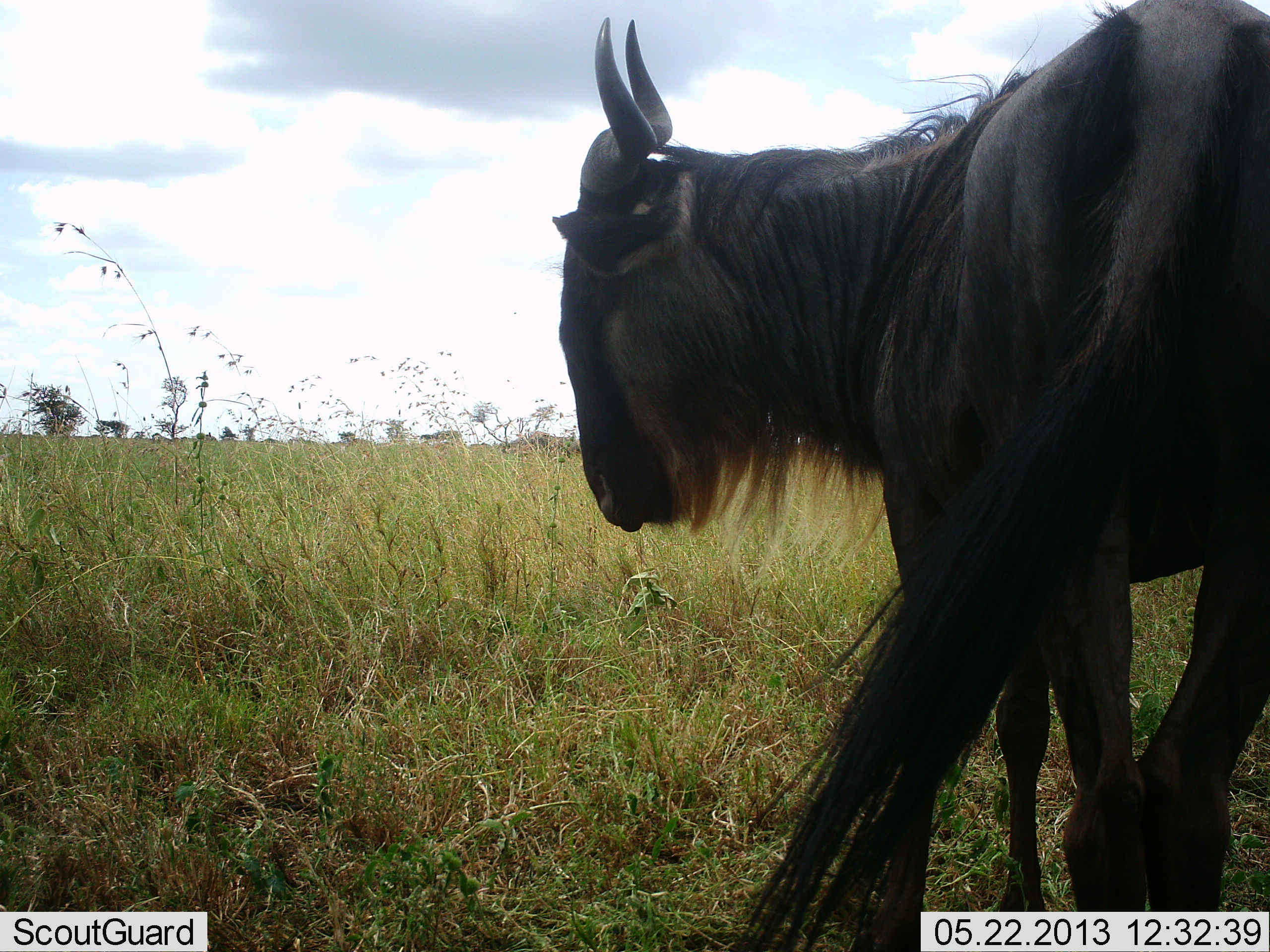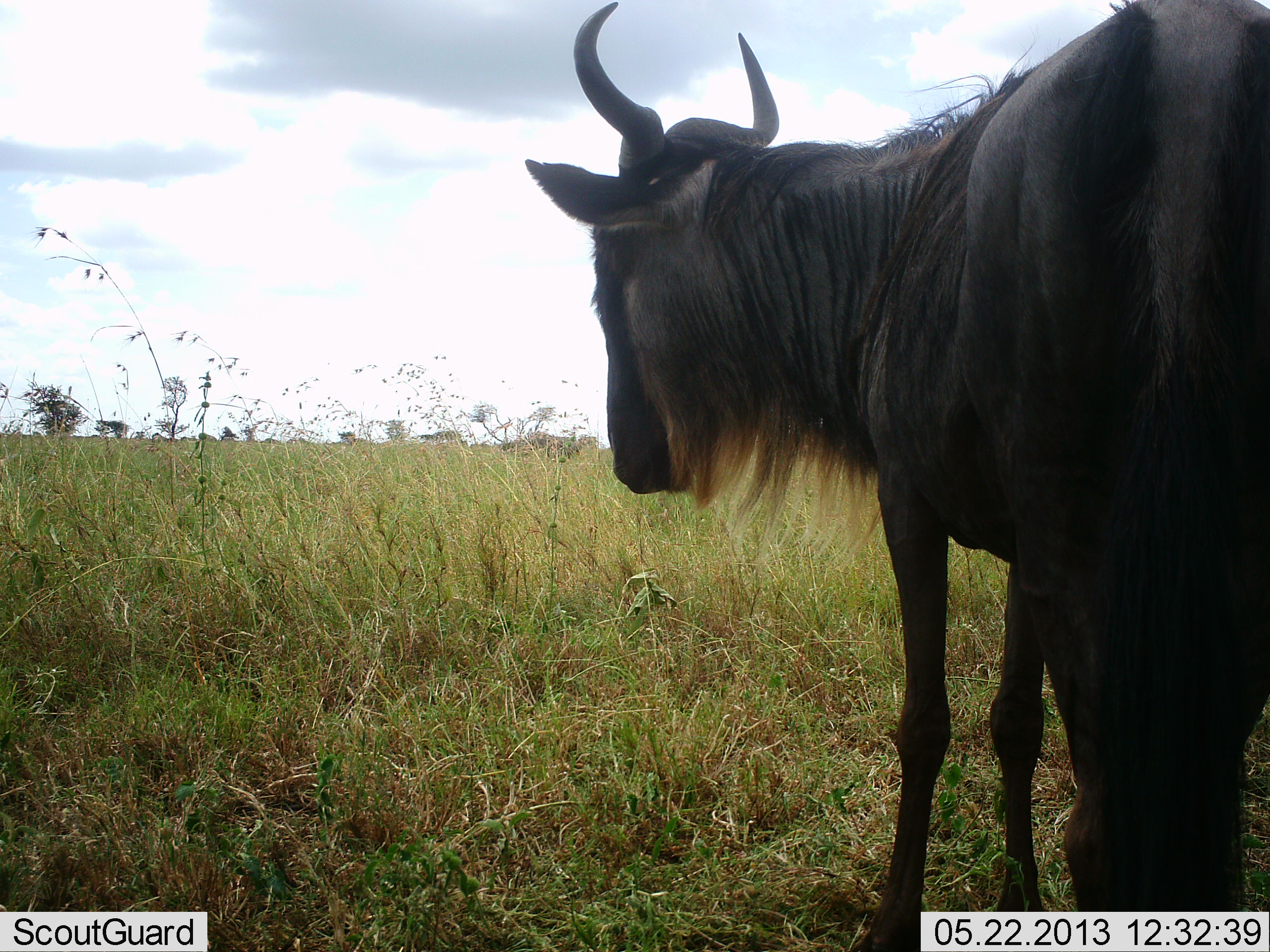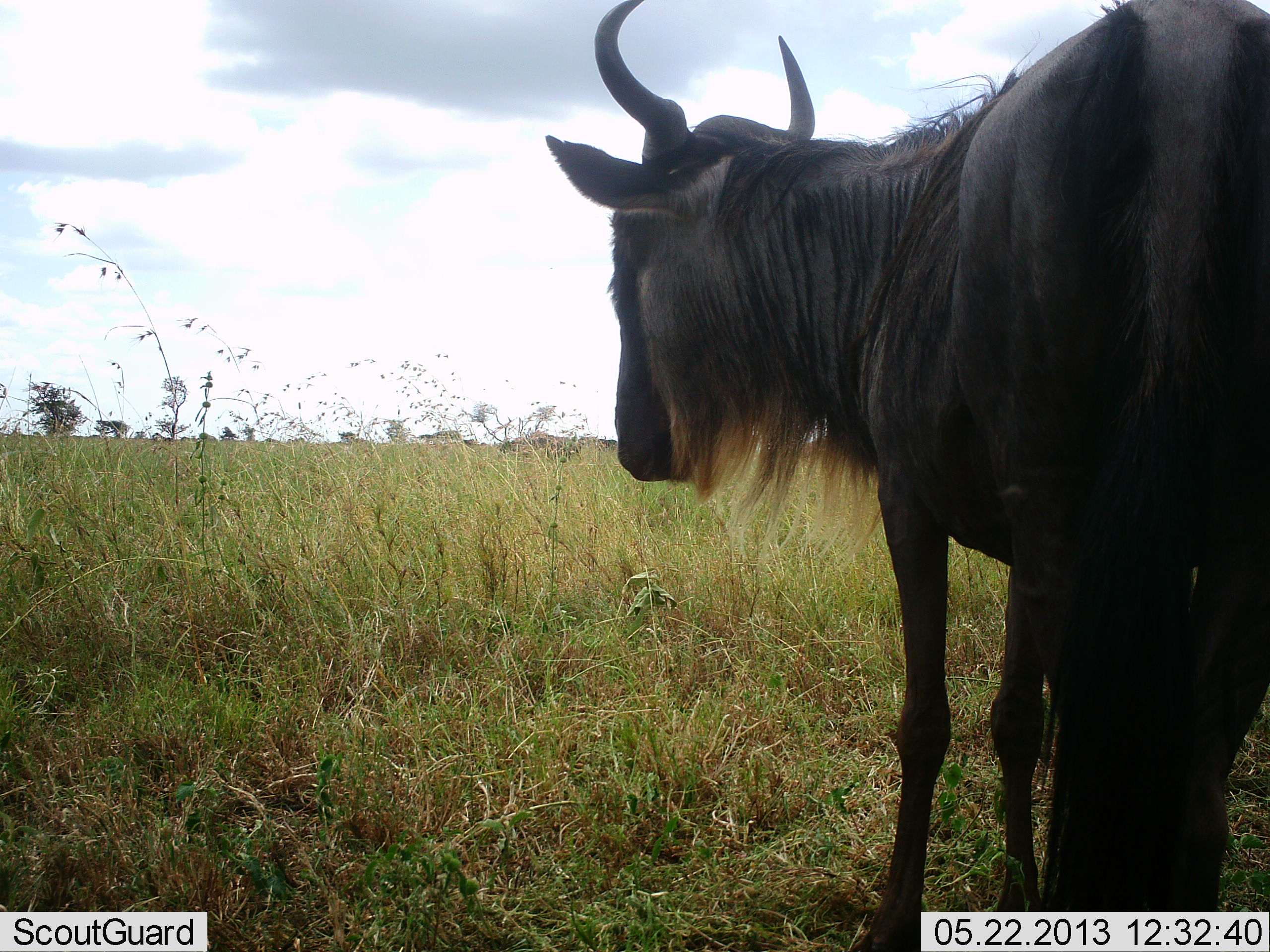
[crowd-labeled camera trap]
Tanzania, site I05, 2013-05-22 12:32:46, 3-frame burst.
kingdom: Animalia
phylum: Chordata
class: Mammalia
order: Artiodactyla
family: Bovidae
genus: Connochaetes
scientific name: Connochaetes taurinus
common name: blue wildebeest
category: wildebeest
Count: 1.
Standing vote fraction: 100%.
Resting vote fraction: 0%.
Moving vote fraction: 20%.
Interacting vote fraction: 0%.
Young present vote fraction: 0%.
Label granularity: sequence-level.